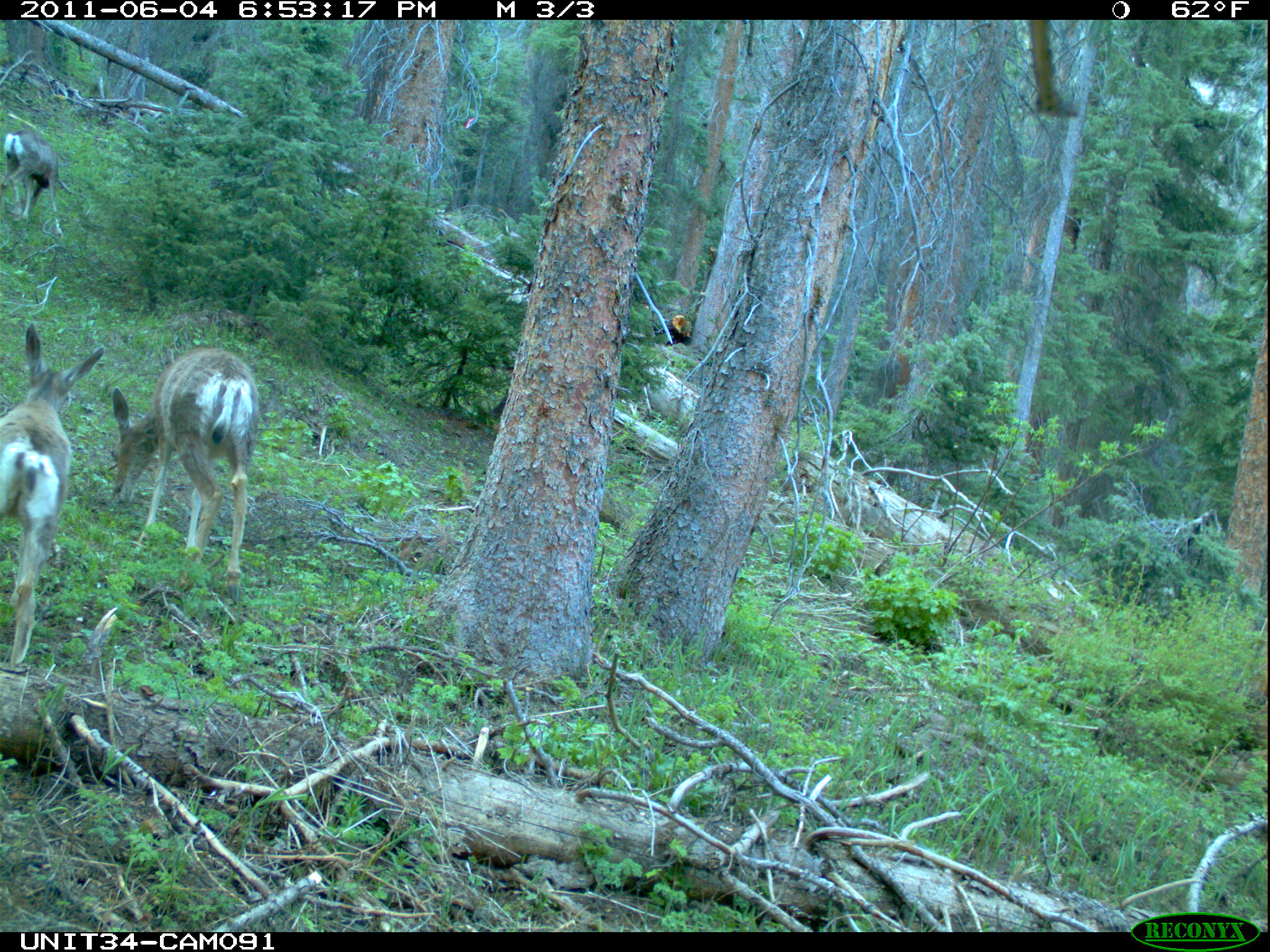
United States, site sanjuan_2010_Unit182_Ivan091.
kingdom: Animalia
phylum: Chordata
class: Mammalia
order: Artiodactyla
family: Cervidae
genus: Odocoileus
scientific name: Odocoileus hemionus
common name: mule deer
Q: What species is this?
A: Odocoileus hemionus (mule deer).